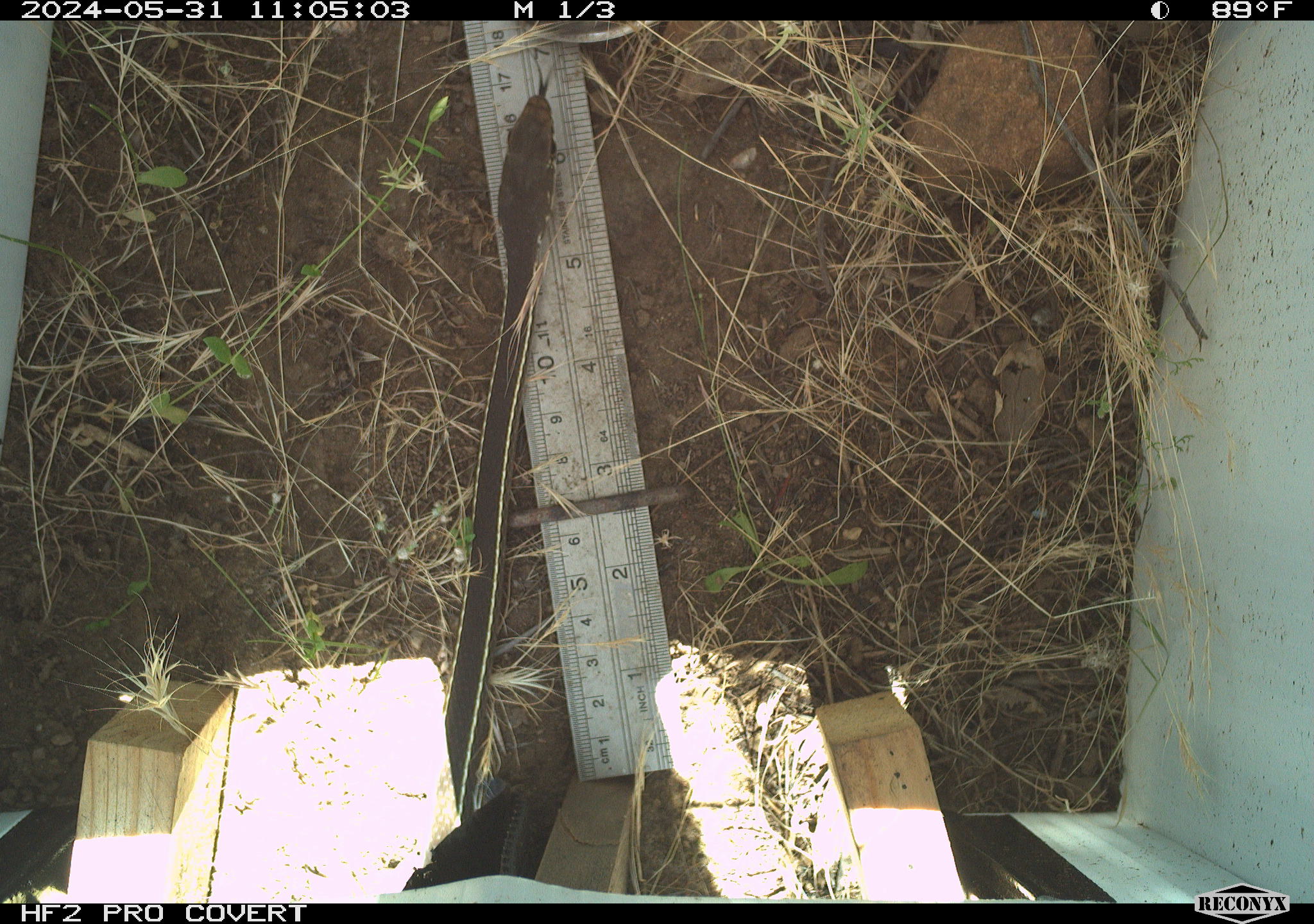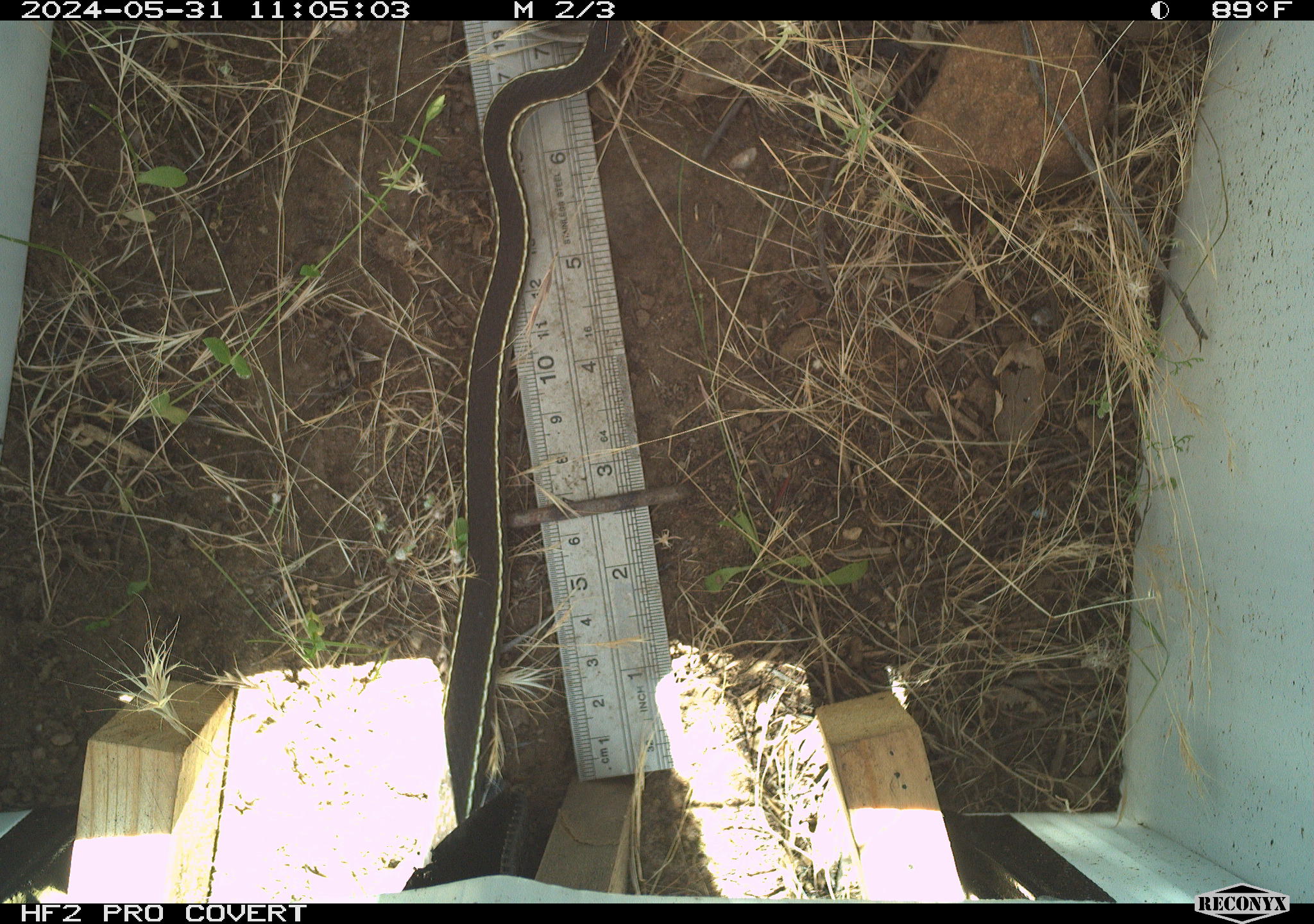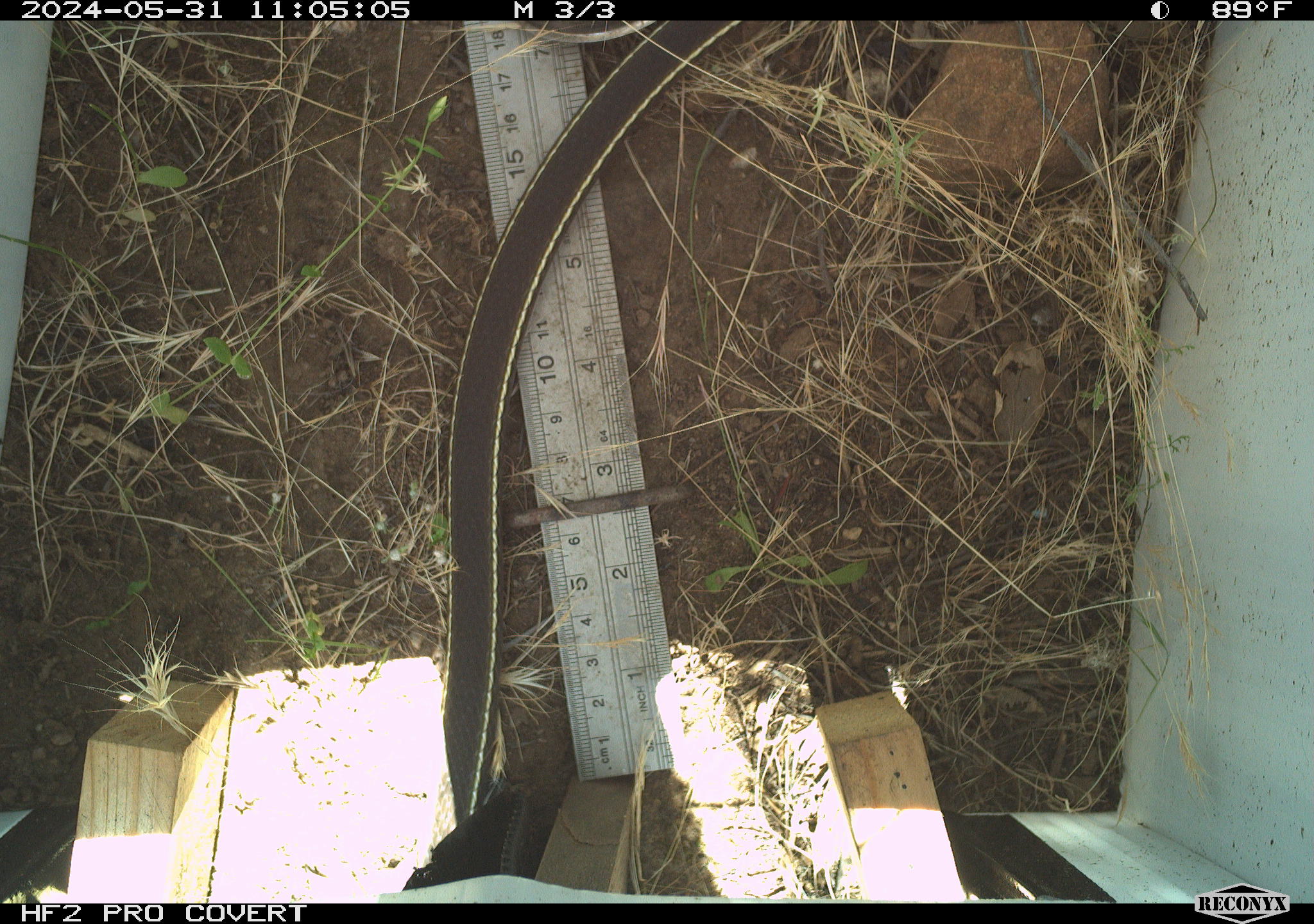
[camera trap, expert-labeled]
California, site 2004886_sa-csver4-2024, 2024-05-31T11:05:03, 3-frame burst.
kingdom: Animalia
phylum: Chordata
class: Reptilia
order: Squamata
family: Colubridae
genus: Masticophis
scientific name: Masticophis lateralis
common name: striped racer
Striped racer (Masticophis lateralis).